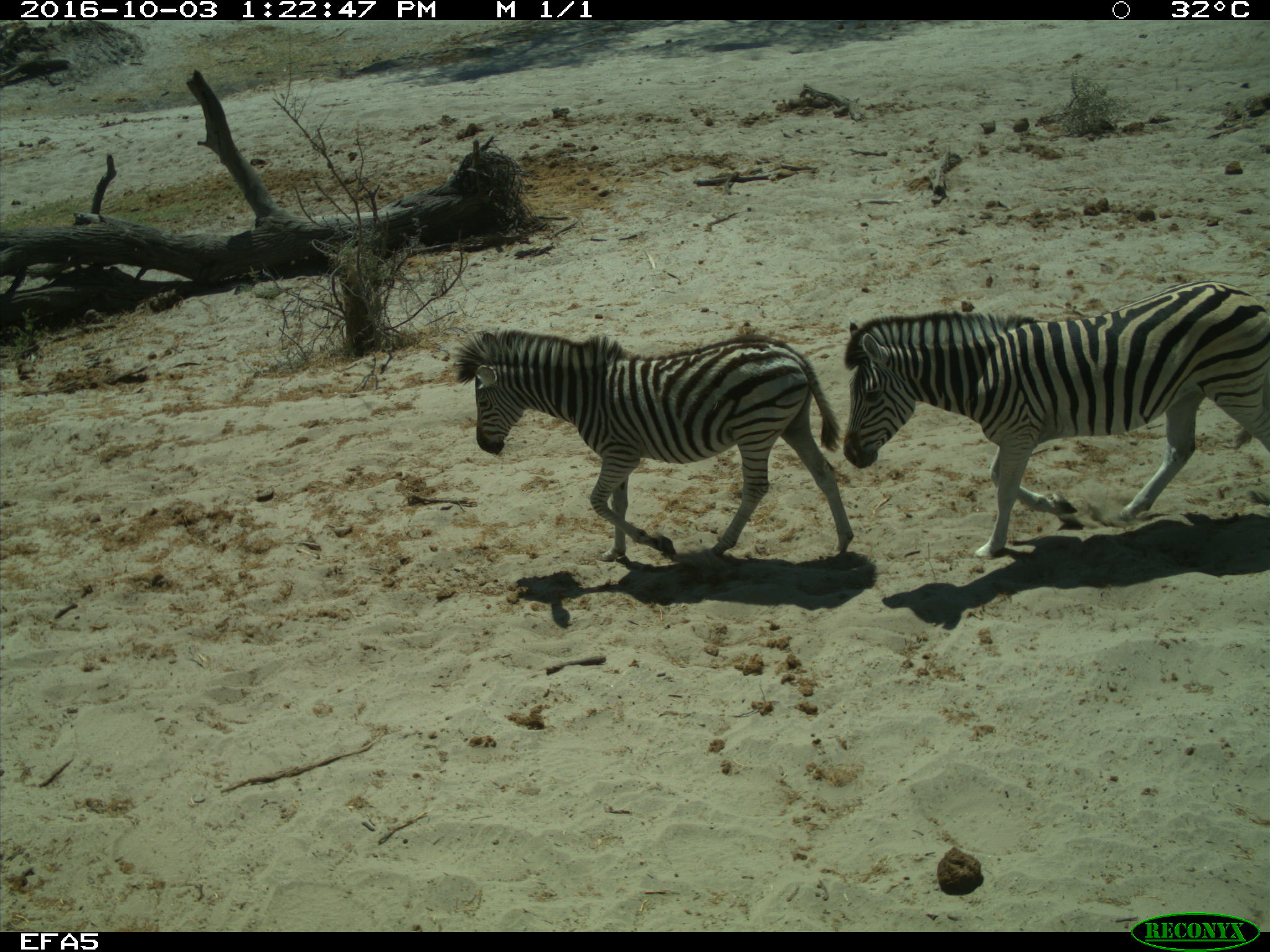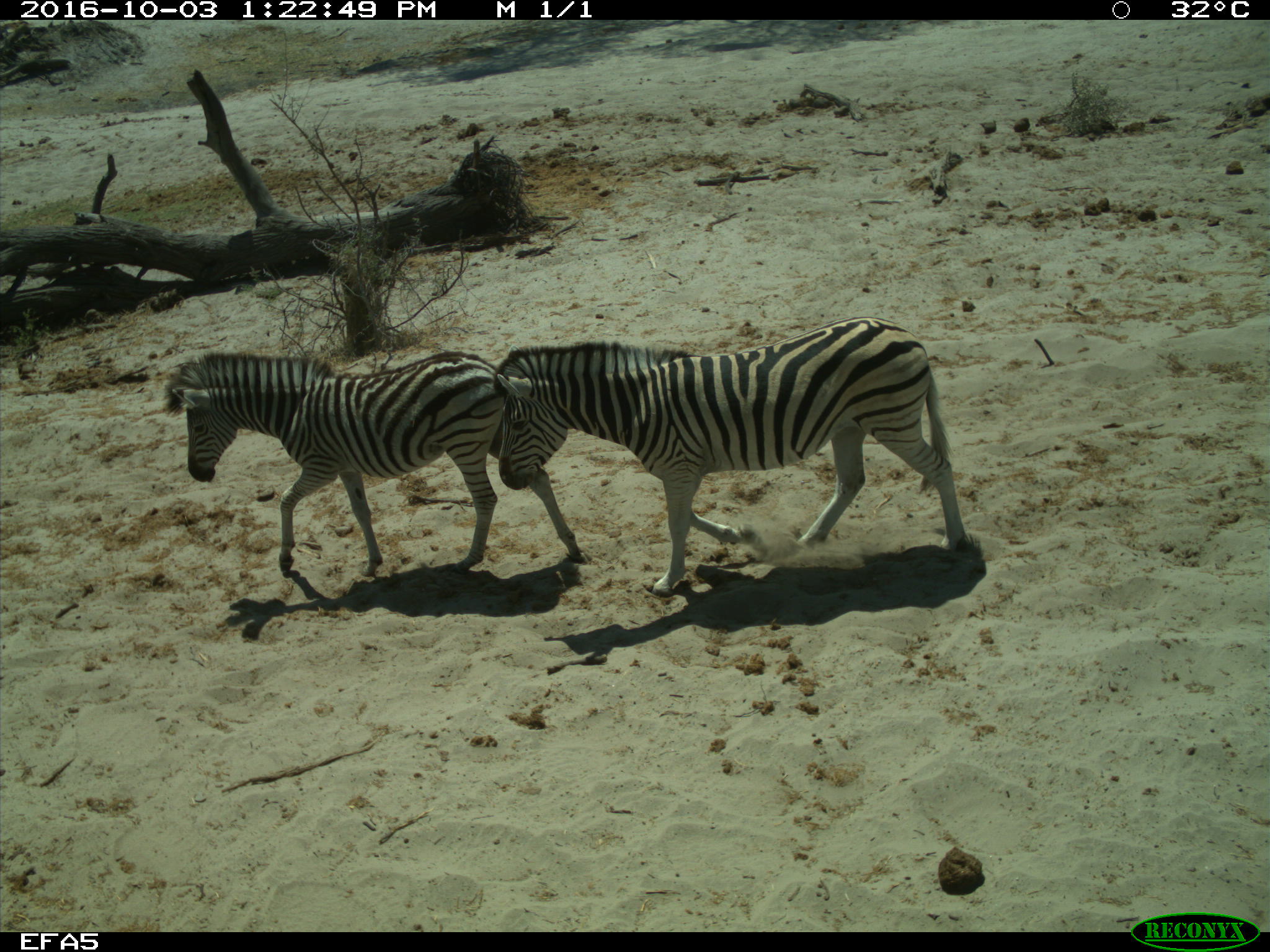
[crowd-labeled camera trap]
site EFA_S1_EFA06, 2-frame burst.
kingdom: Animalia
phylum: Chordata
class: Mammalia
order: Perissodactyla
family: Equidae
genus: Equus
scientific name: Equus quagga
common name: plains zebra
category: zebraplains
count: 2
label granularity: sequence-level